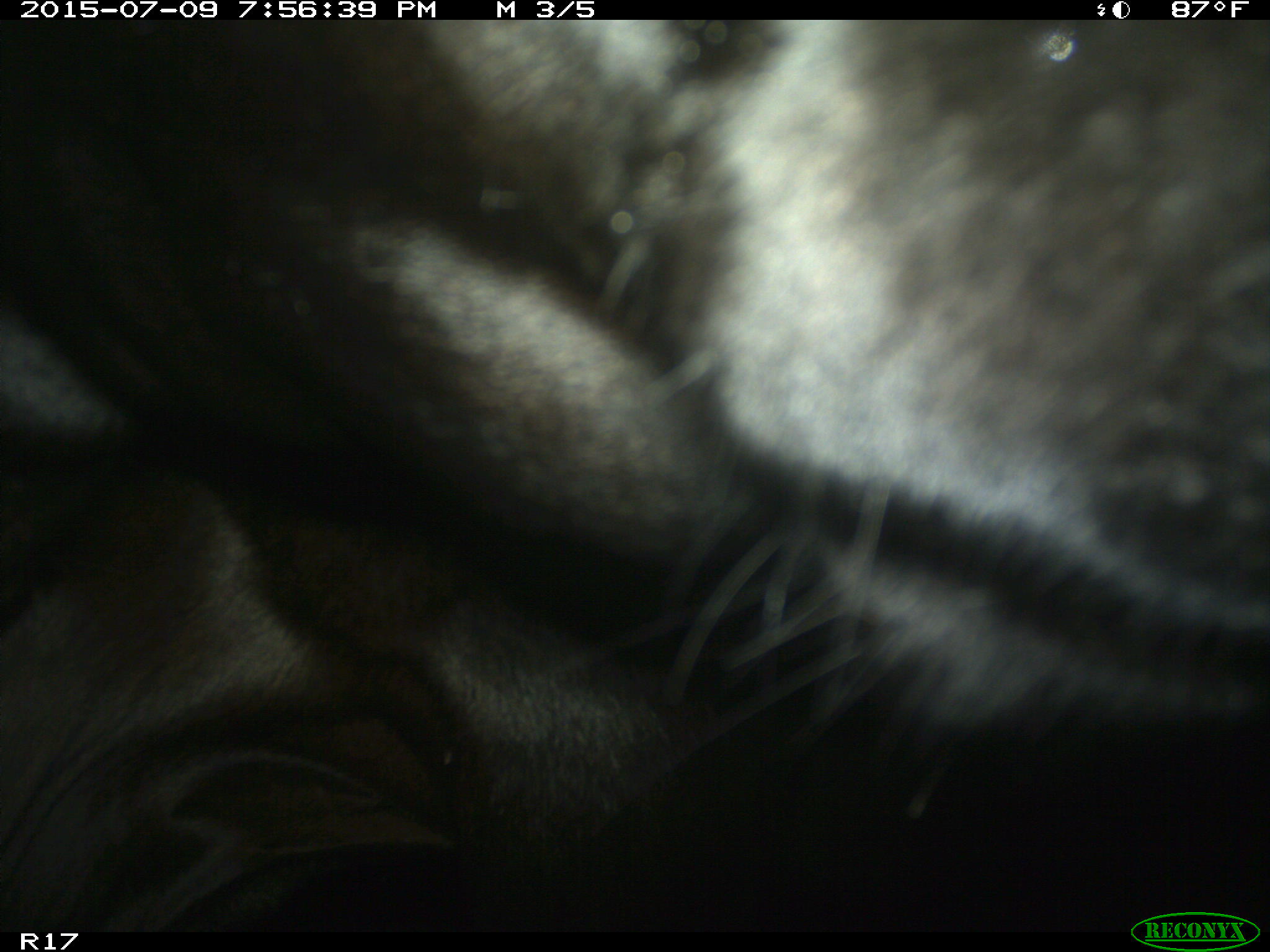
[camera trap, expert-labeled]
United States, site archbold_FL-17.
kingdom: Animalia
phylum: Chordata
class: Mammalia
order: Artiodactyla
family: Bovidae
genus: Bos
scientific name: Bos taurus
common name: domestic cow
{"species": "Bos taurus (domestic cow)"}